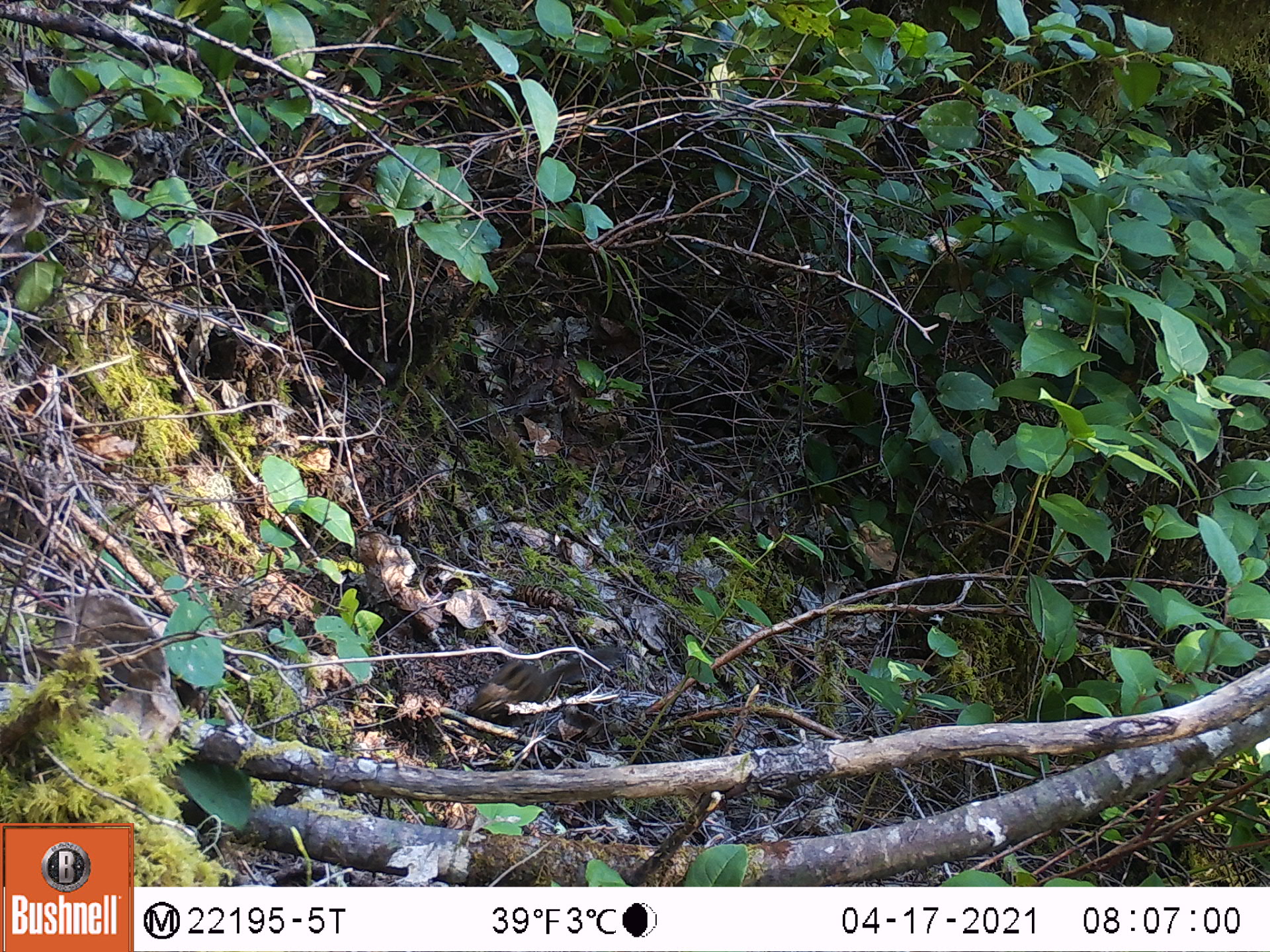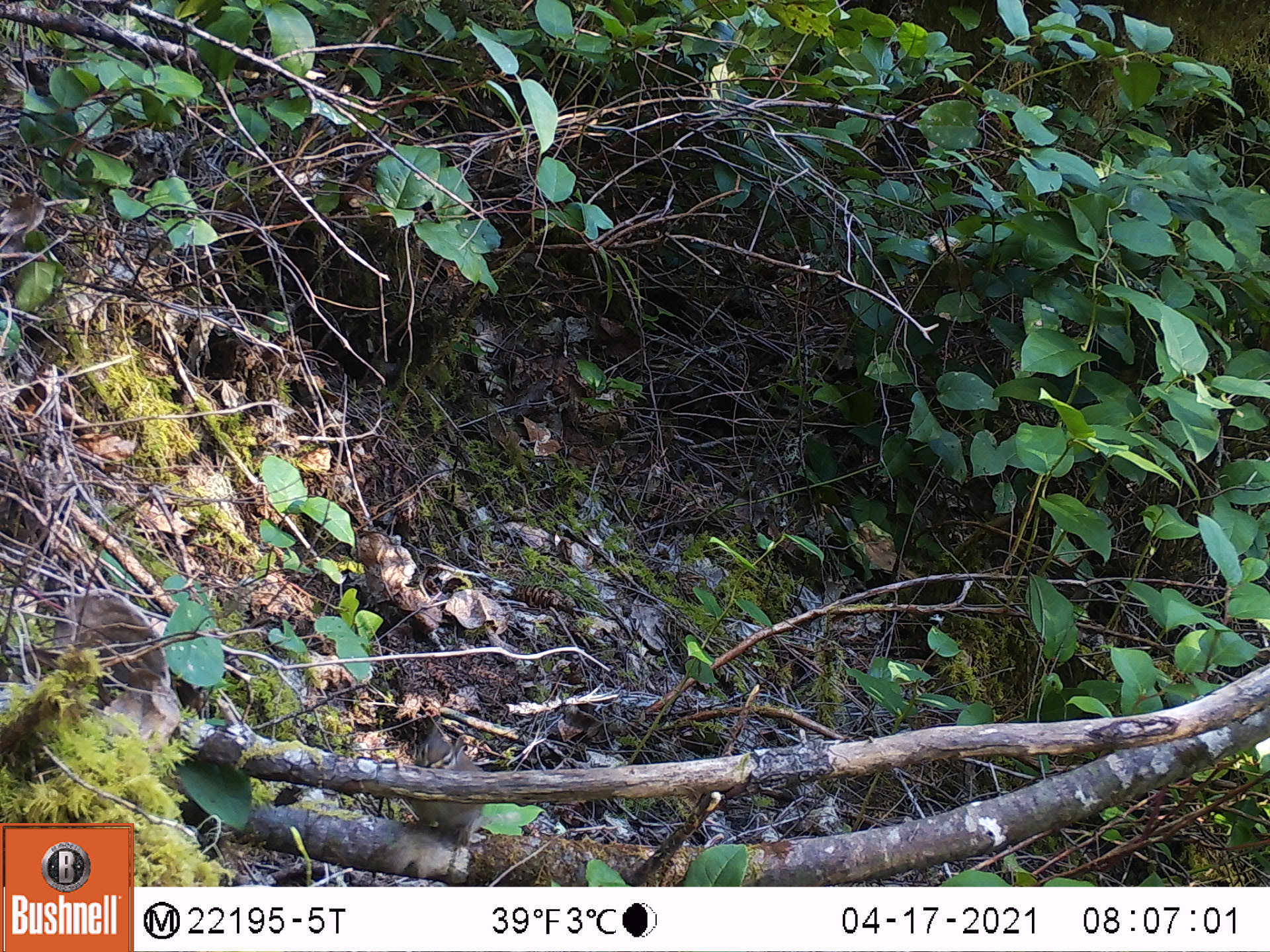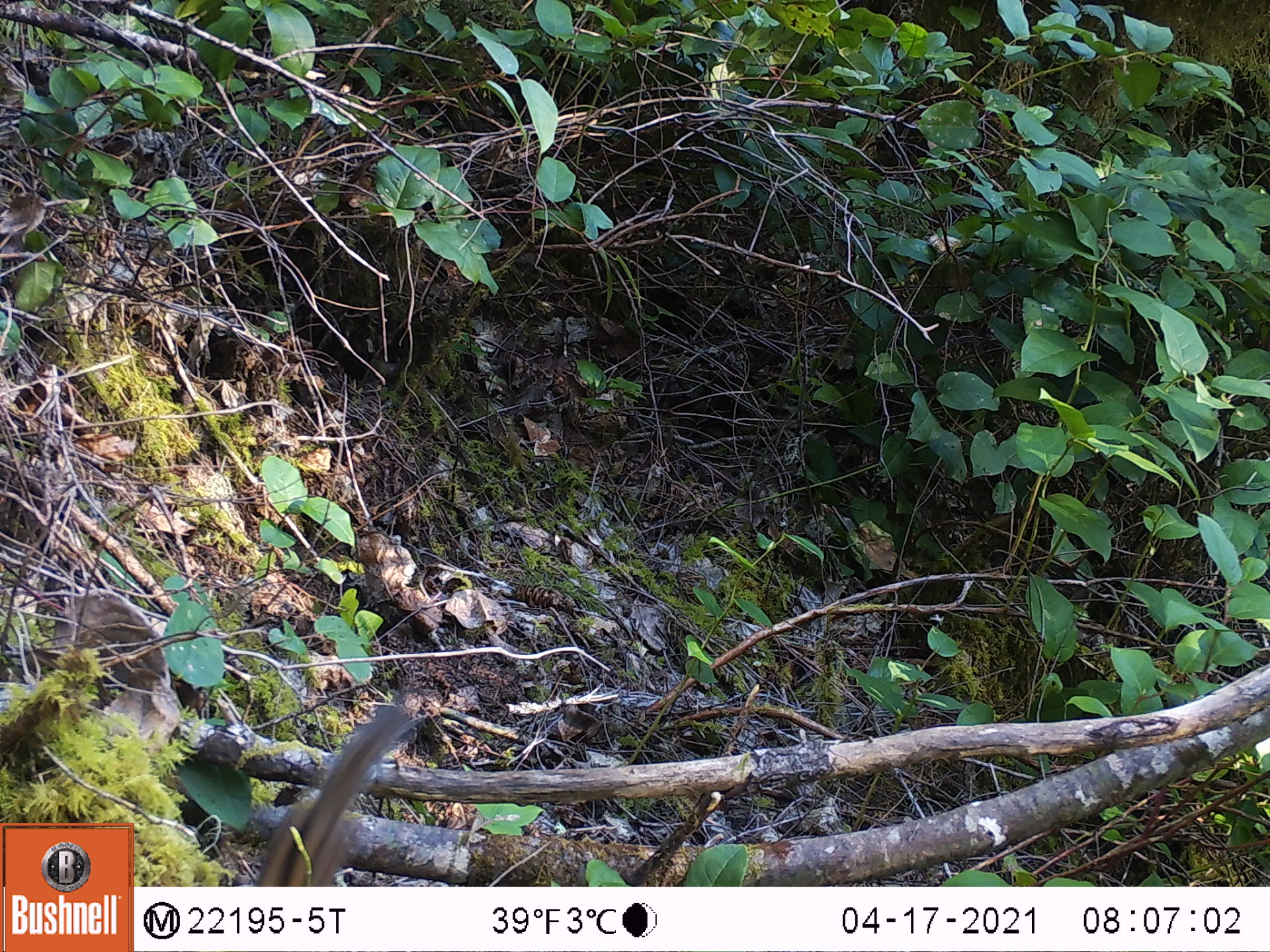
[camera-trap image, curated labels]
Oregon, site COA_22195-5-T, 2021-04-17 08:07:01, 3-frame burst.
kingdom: Animalia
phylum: Chordata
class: Mammalia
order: Rodentia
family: Sciuridae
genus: Neotamias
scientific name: Neotamias townsendii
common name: townsend's chipmunk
Townsend's chipmunk (Neotamias townsendii).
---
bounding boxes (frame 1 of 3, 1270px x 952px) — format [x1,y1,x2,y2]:
townsend's chipmunk: [445,617,647,750]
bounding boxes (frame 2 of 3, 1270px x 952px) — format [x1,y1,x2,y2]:
townsend's chipmunk: [372,696,513,867]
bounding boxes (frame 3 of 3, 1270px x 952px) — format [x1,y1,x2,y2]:
townsend's chipmunk: [225,674,473,886]